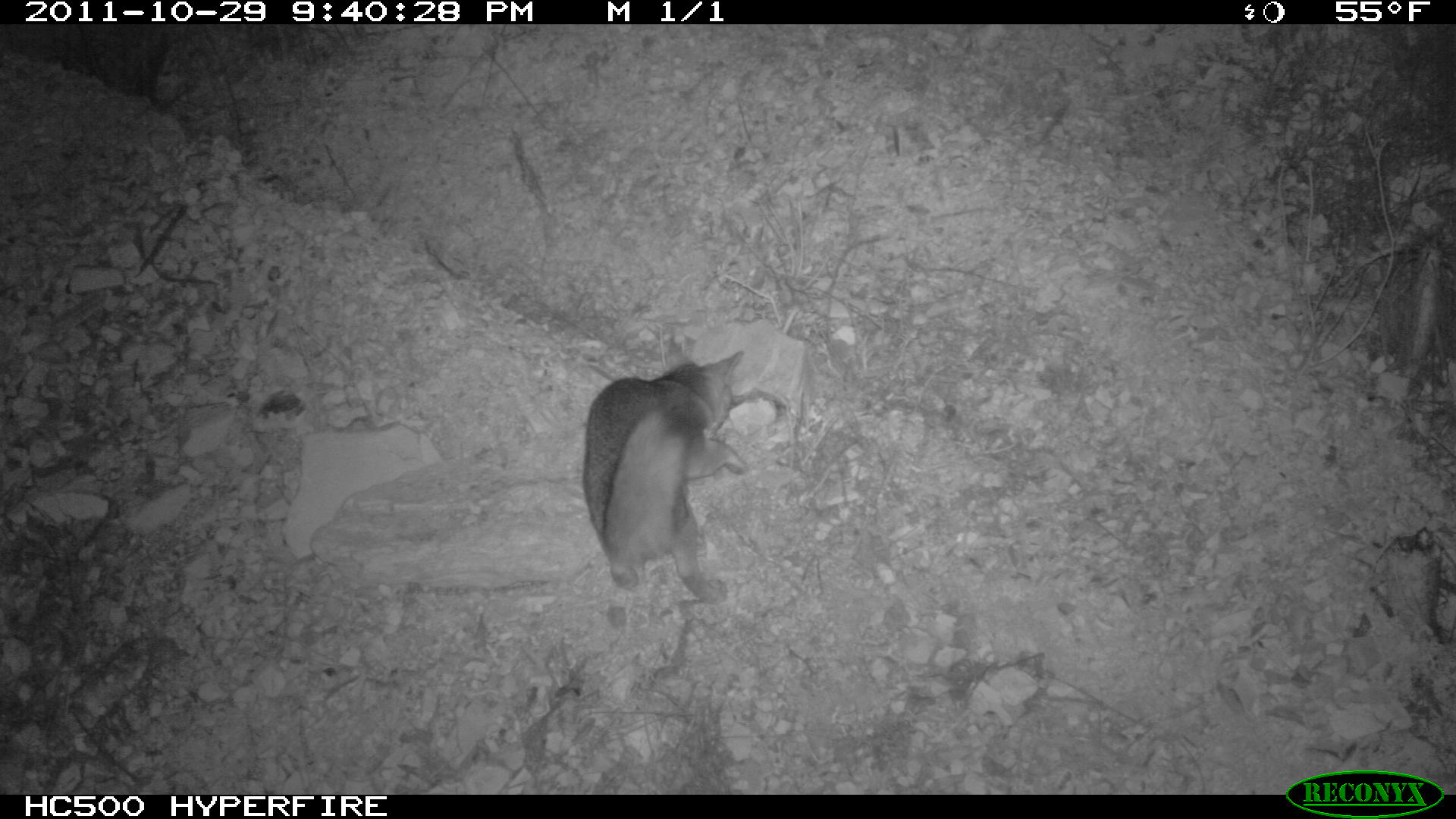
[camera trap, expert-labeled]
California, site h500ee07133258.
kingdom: Animalia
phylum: Chordata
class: Mammalia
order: Carnivora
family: Canidae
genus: Urocyon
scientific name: Urocyon littoralis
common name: island fox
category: fox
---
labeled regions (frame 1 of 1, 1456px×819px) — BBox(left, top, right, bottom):
fox: BBox(583, 350, 744, 604)